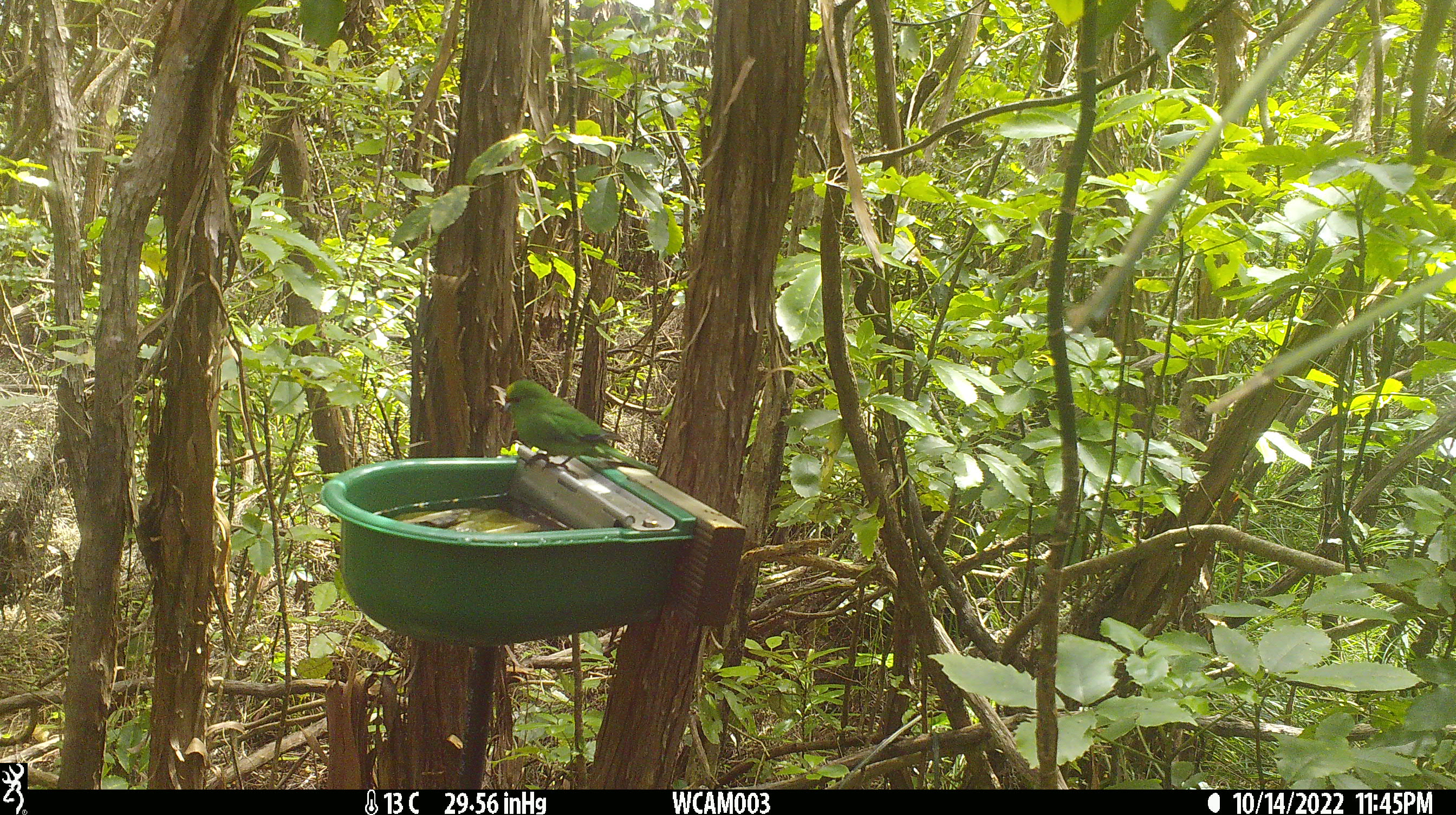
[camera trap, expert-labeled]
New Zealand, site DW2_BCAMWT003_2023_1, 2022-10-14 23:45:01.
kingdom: Animalia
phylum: Chordata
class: Aves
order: Psittaciformes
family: Psittaculidae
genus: Cyanoramphus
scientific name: Cyanoramphus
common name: parakeet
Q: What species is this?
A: Parakeet (Cyanoramphus).